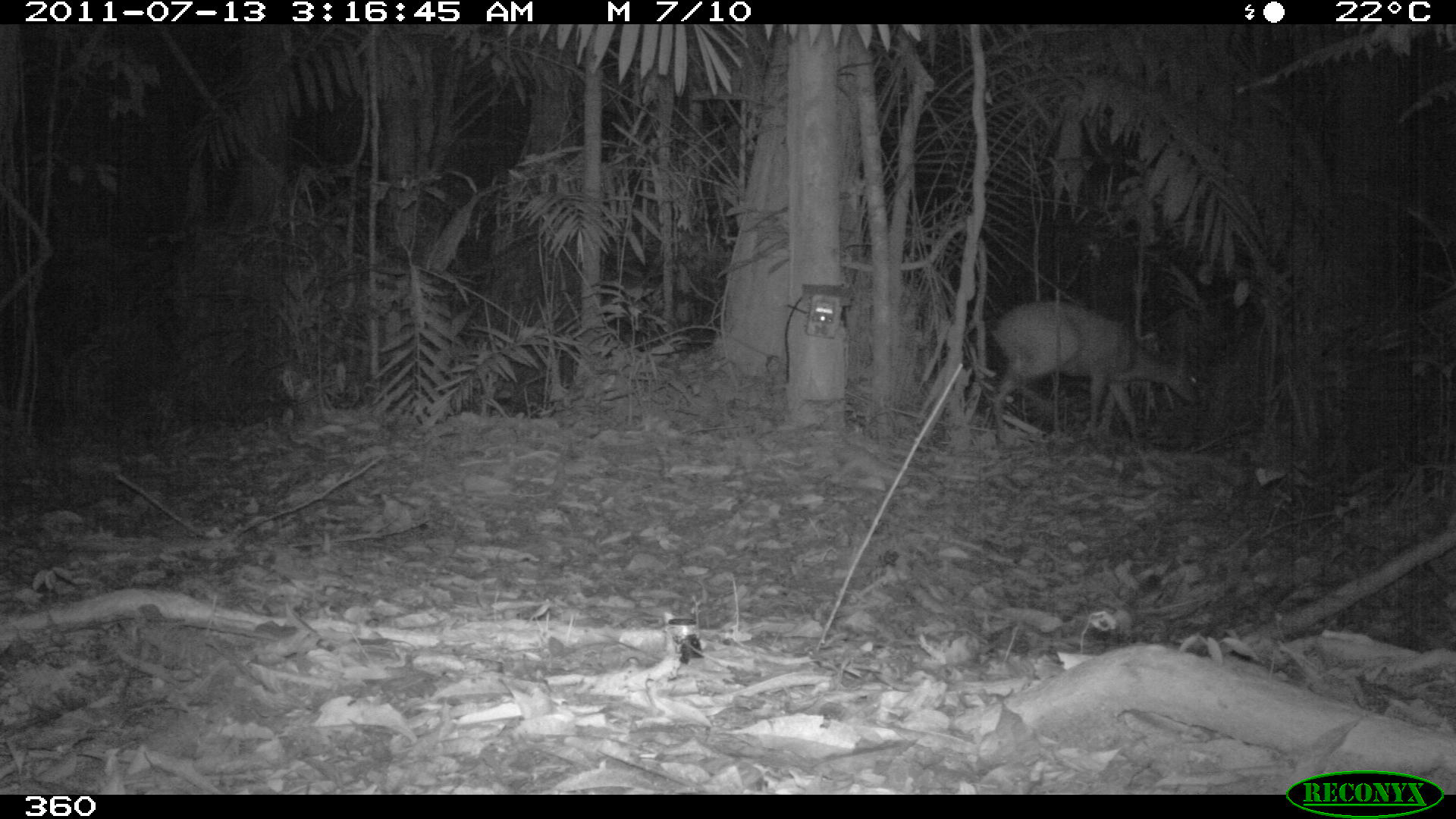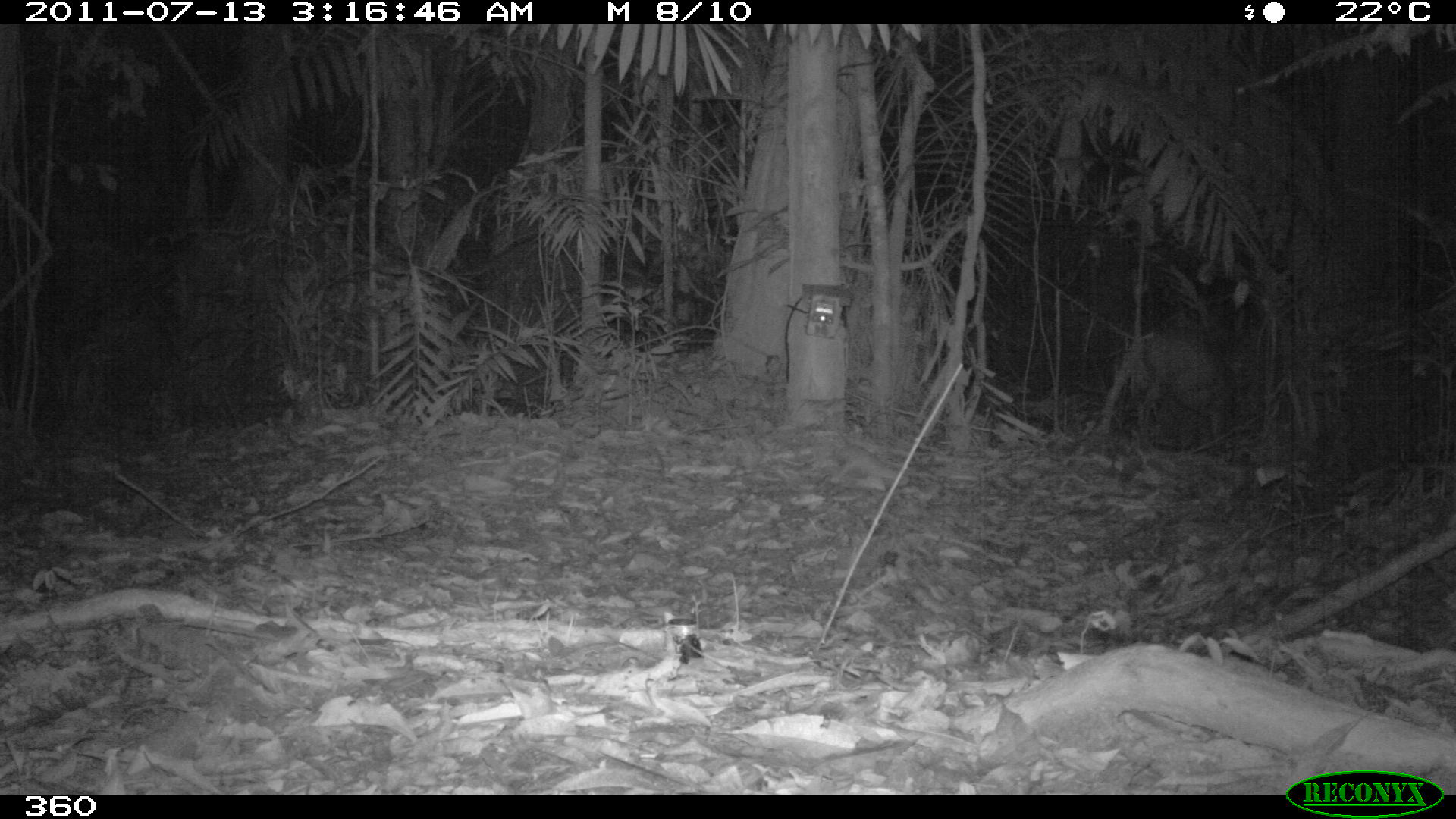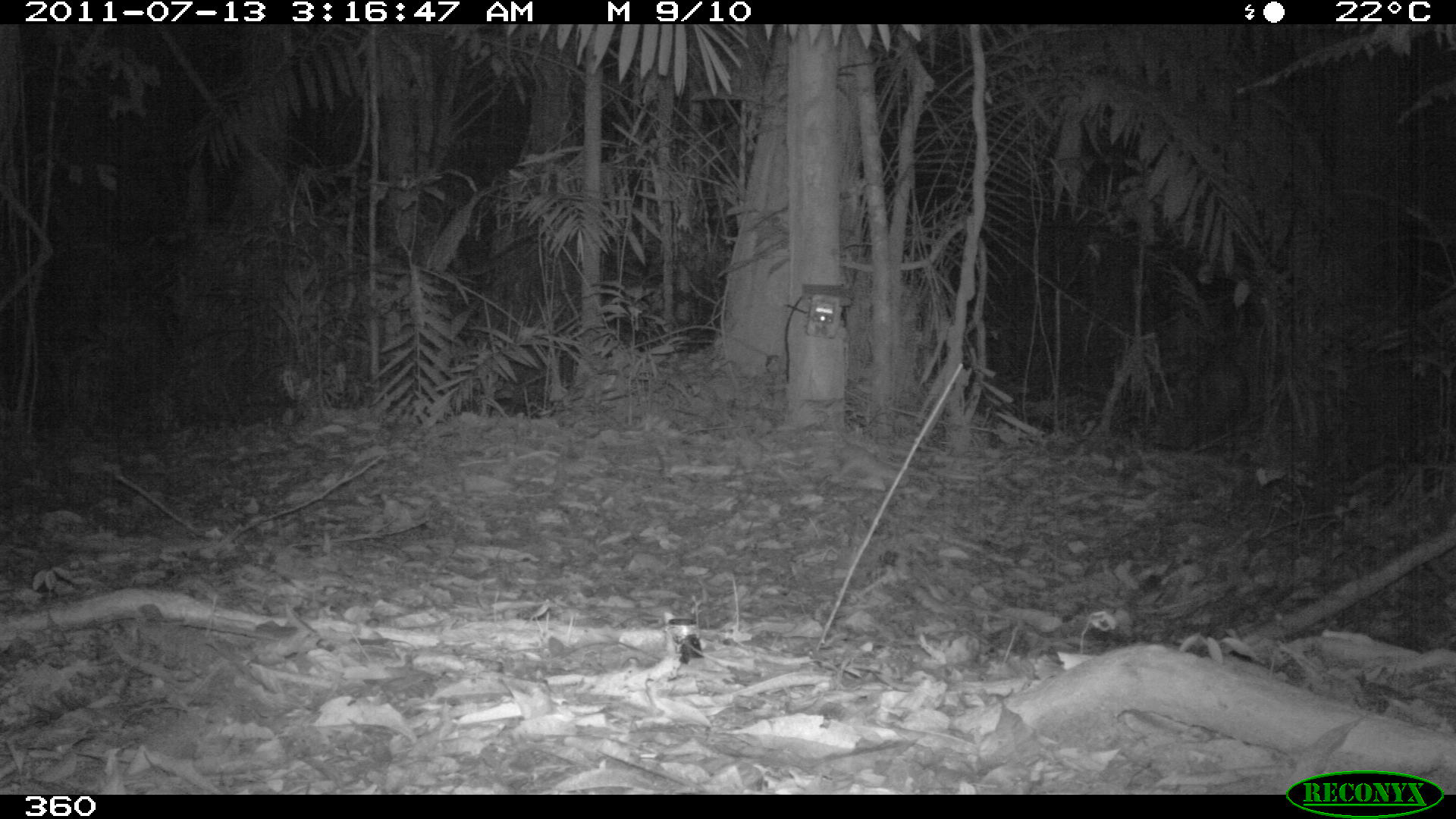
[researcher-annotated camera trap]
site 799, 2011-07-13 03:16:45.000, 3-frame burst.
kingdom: Animalia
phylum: Chordata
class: Mammalia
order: Artiodactyla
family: Cervidae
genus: Mazama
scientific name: Mazama americana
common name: red brocket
Mazama americana (red brocket).